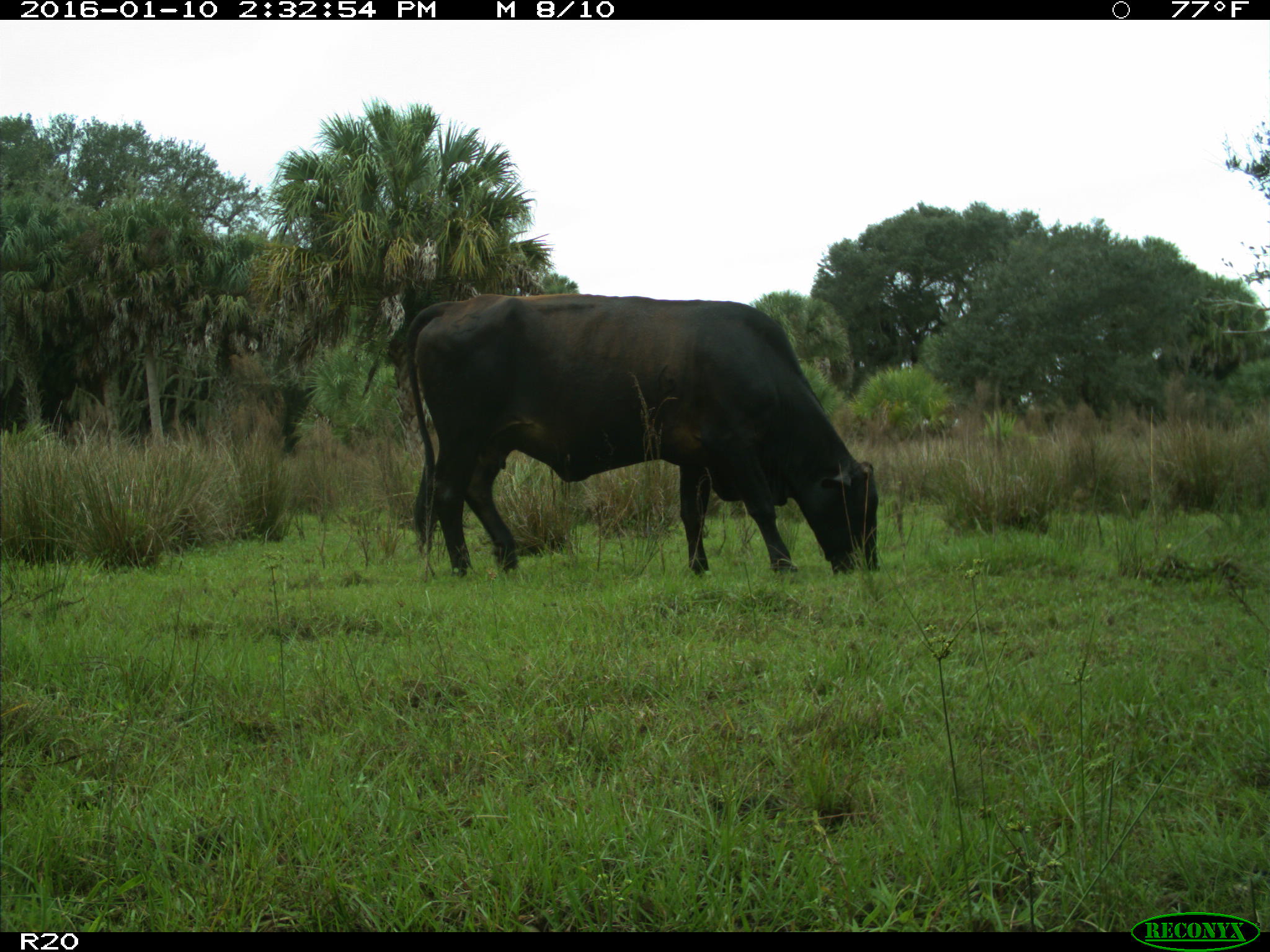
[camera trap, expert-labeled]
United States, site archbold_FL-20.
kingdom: Animalia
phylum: Chordata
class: Mammalia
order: Artiodactyla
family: Bovidae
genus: Bos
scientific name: Bos taurus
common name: domestic cow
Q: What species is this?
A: Bos taurus (domestic cow).